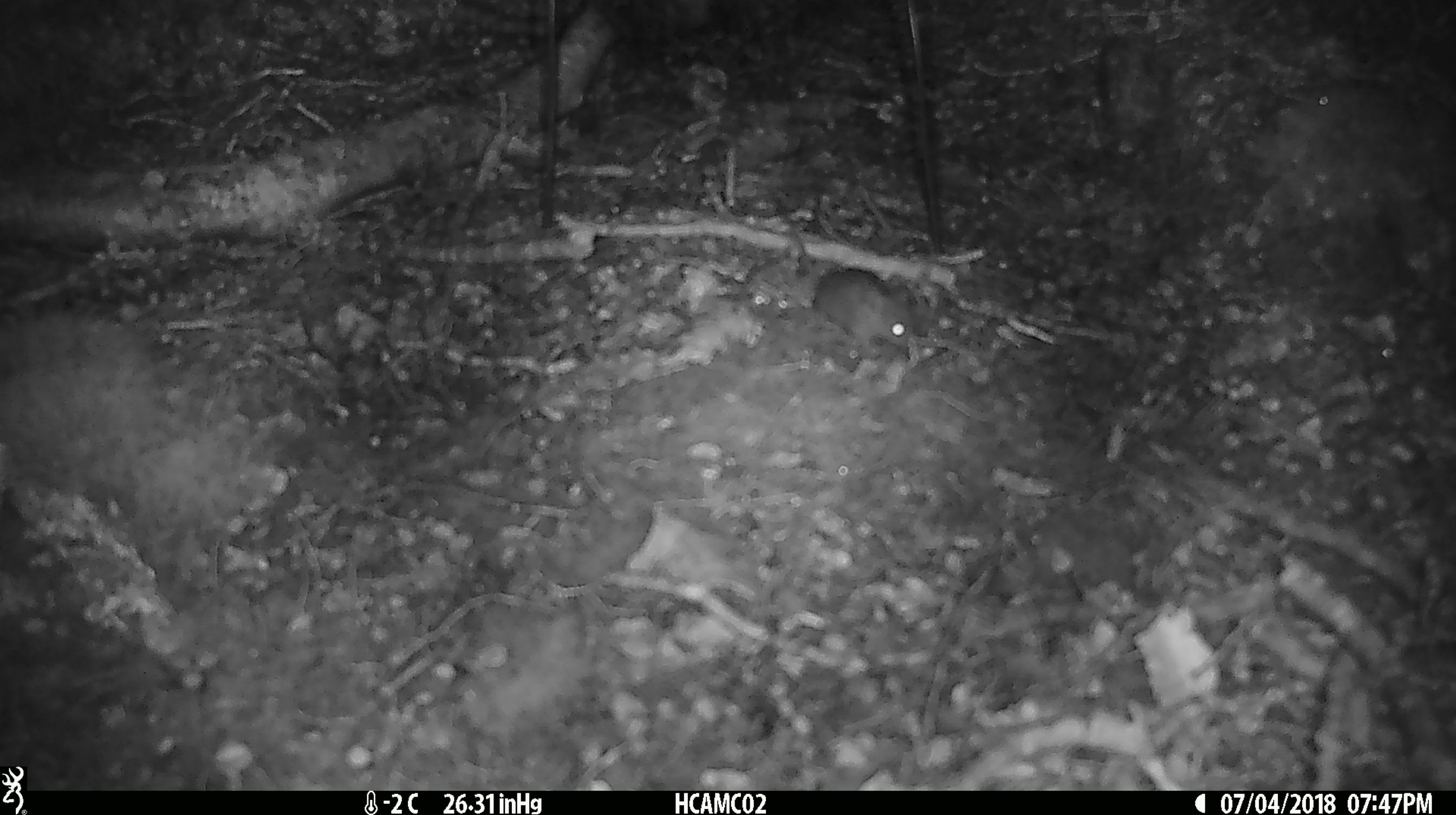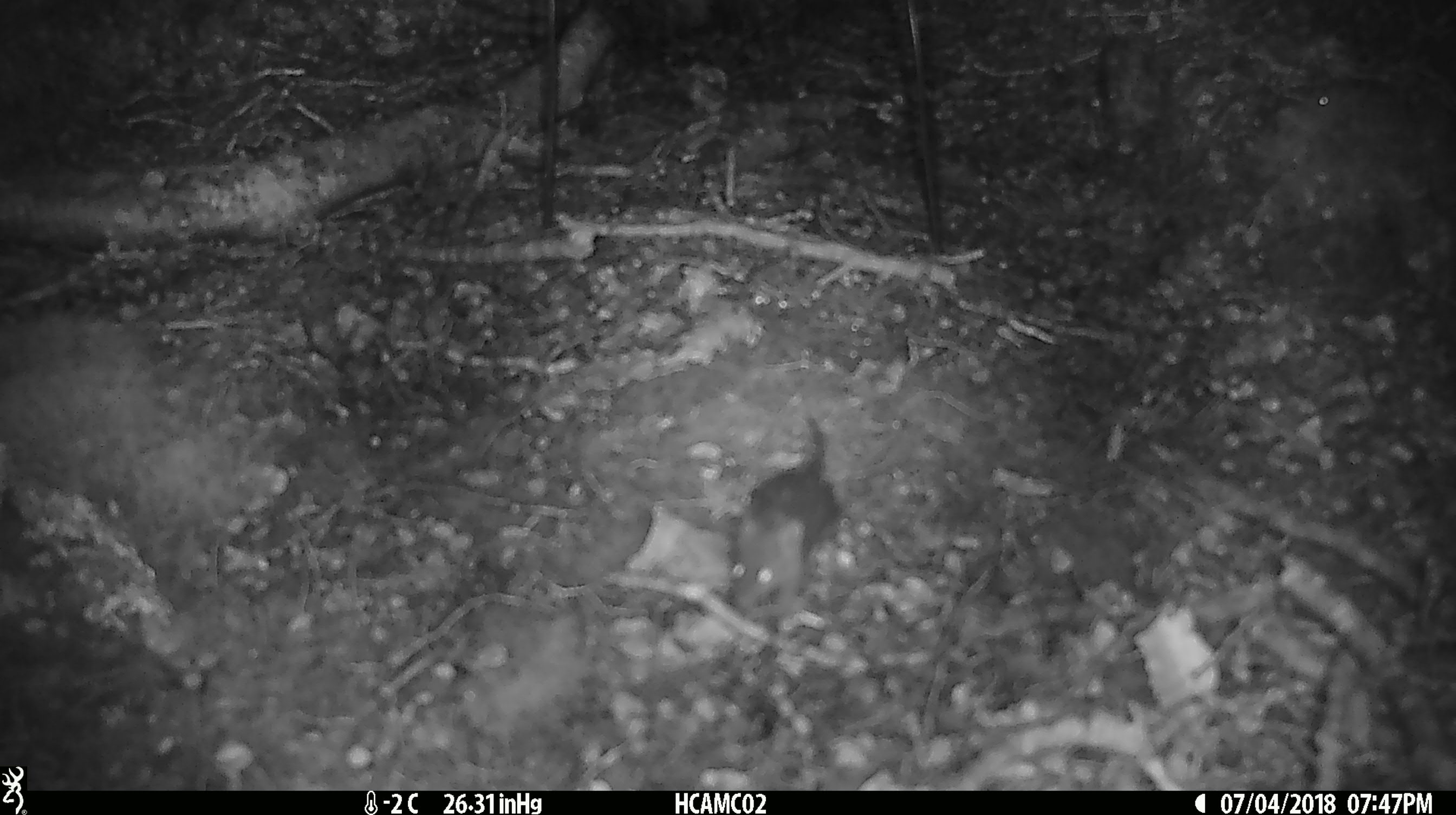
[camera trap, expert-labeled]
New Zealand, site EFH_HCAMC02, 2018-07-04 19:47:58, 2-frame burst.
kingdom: Animalia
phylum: Chordata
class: Mammalia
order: Rodentia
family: Muridae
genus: Mus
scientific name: Mus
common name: mouse